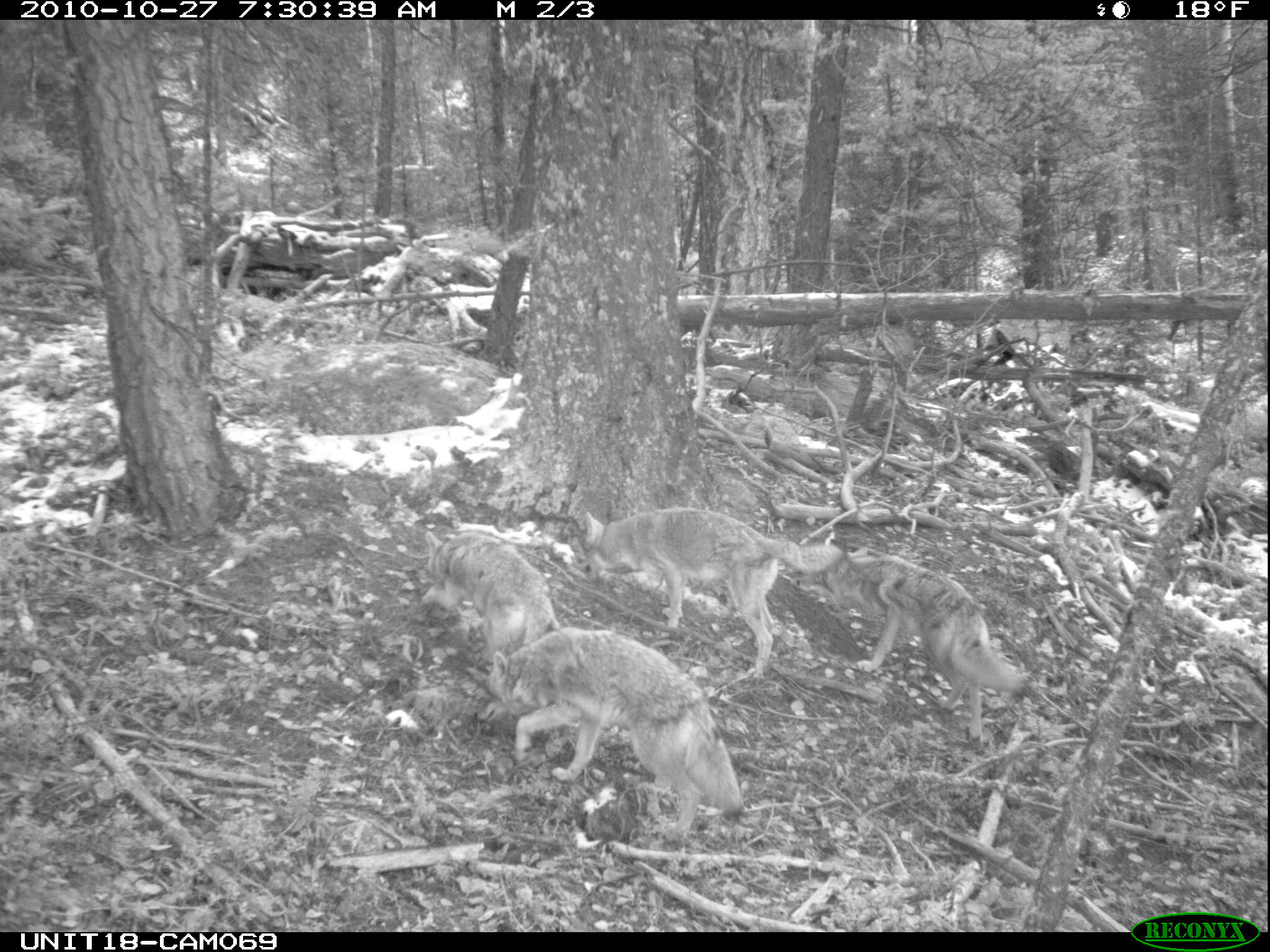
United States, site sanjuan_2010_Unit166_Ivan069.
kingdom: Animalia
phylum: Chordata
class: Mammalia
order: Carnivora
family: Canidae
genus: Canis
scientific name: Canis latrans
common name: coyote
Canis latrans (coyote).